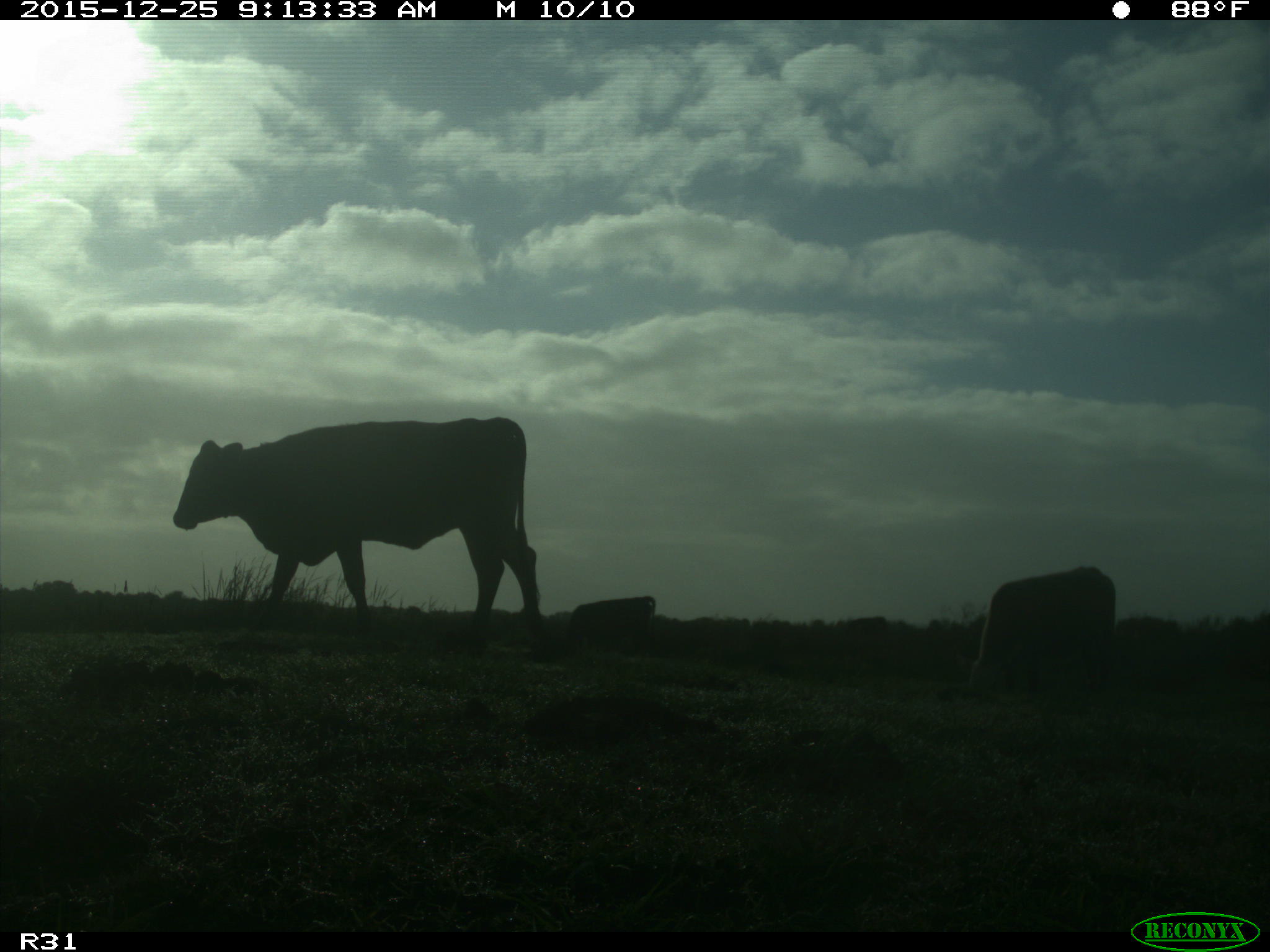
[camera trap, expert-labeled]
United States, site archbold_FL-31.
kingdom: Animalia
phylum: Chordata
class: Mammalia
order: Artiodactyla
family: Bovidae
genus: Bos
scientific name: Bos taurus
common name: domestic cow